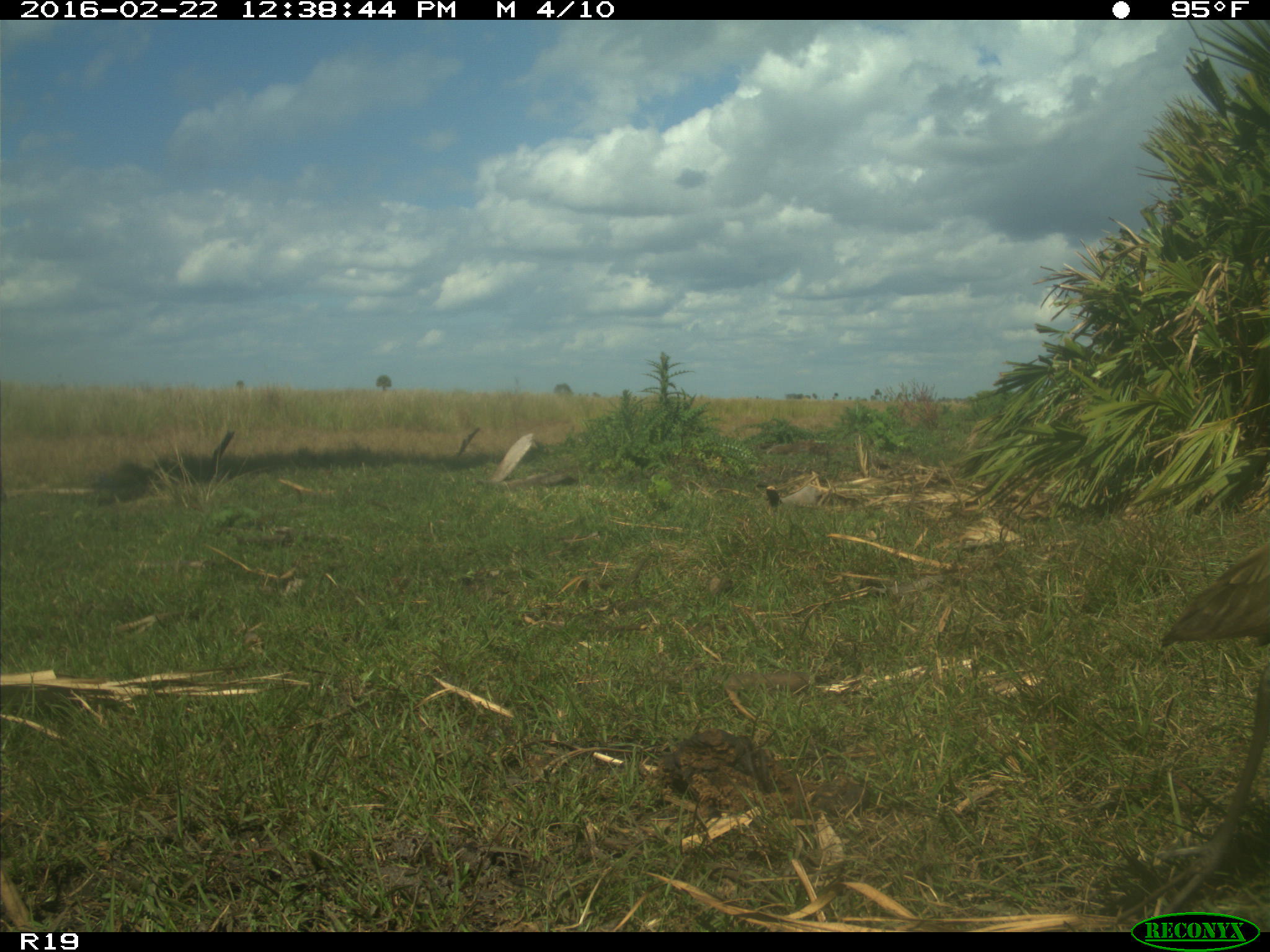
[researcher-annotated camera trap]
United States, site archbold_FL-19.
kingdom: Animalia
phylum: Chordata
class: Aves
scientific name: Aves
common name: birds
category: unidentified bird